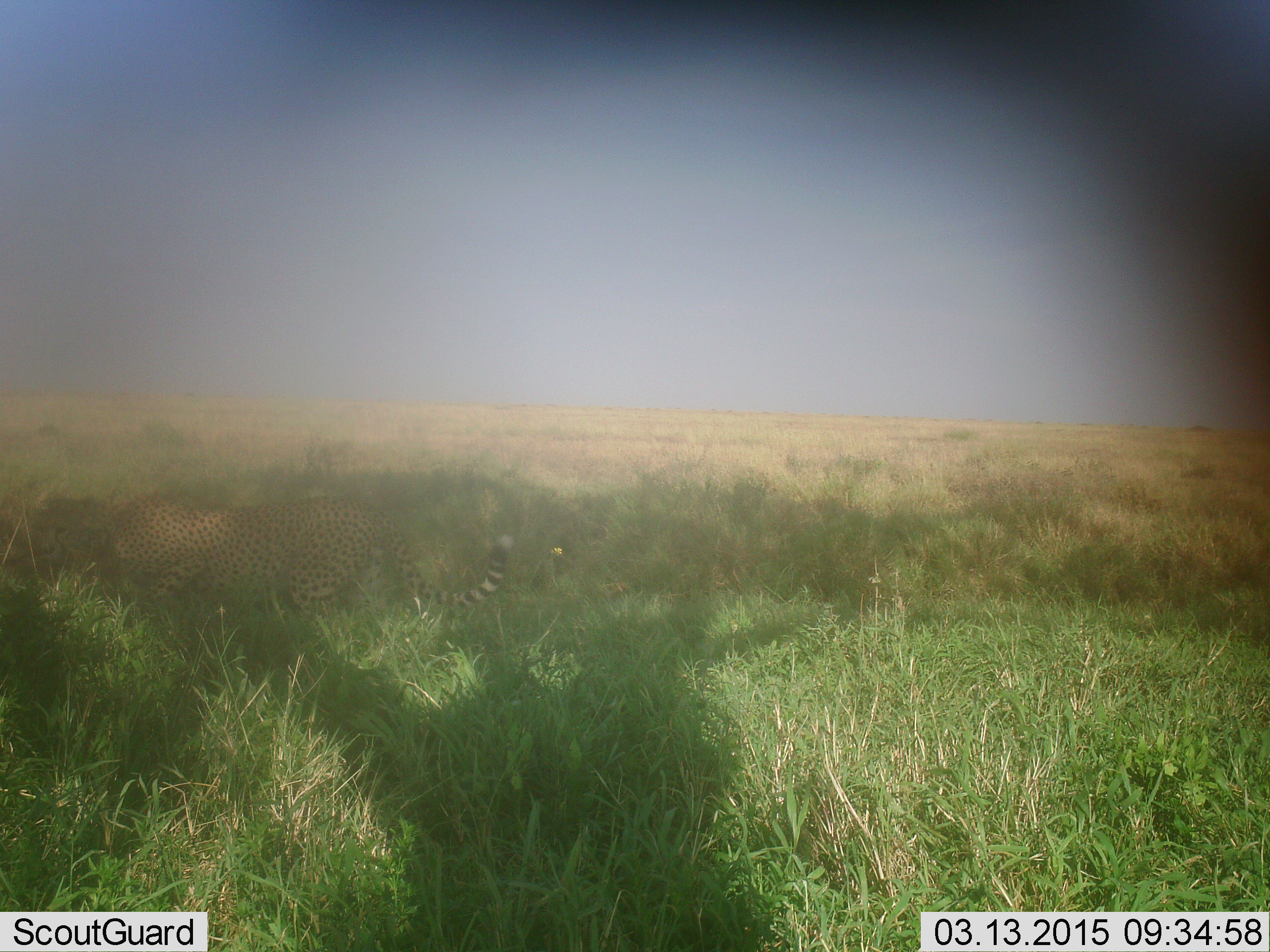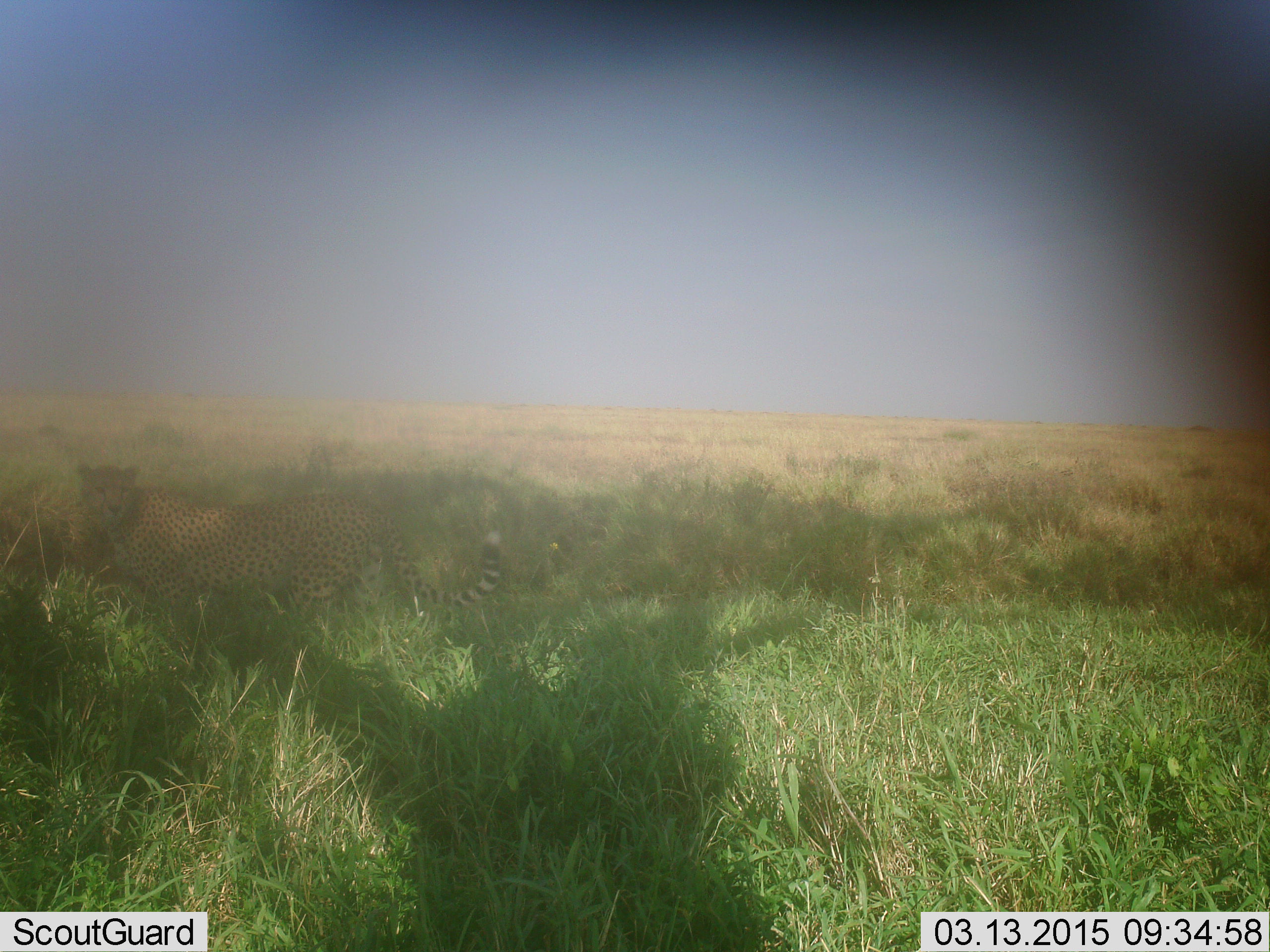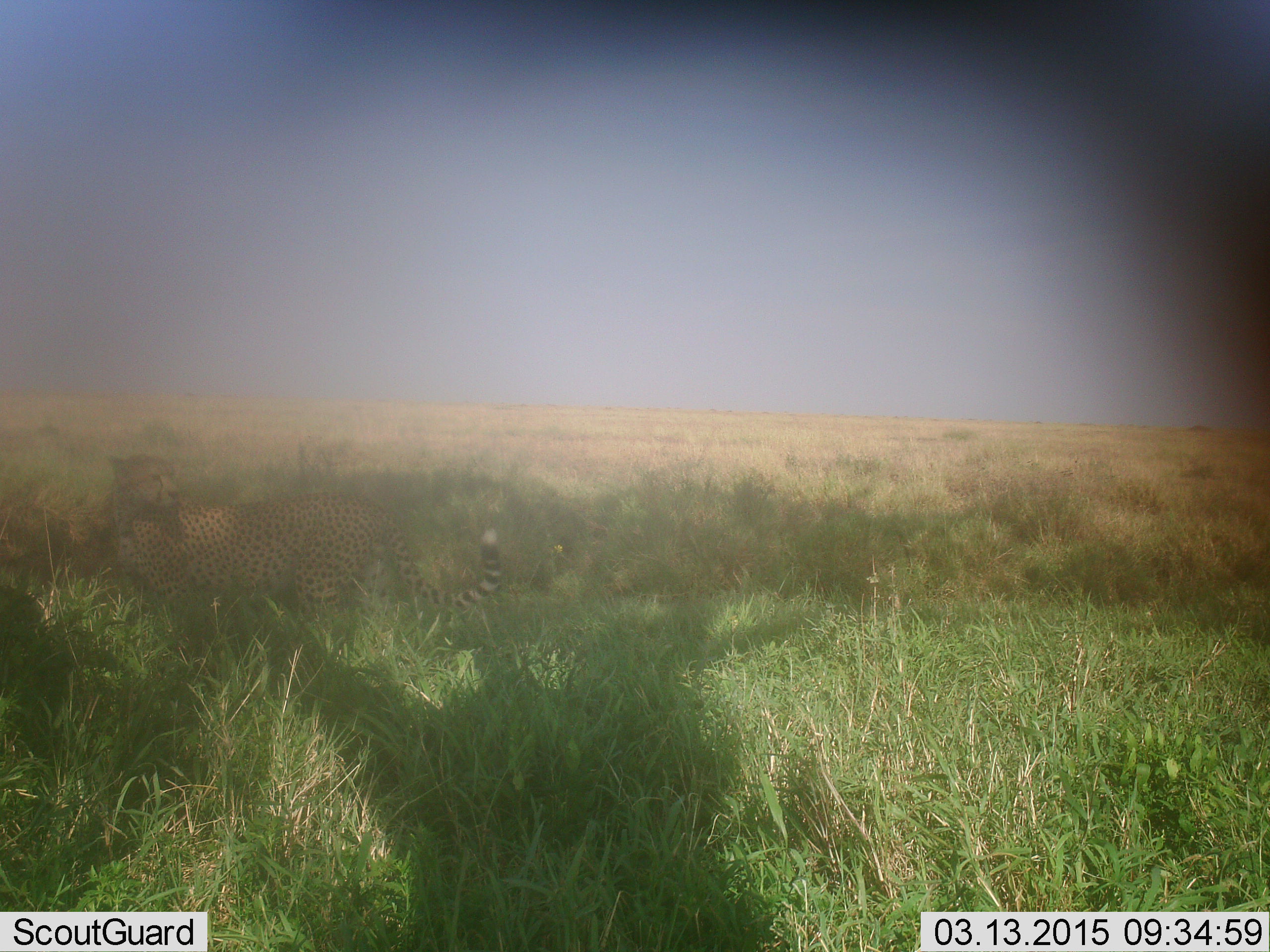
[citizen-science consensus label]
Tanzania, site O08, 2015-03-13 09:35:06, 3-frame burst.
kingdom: Animalia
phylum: Chordata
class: Mammalia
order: Carnivora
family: Felidae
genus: Acinonyx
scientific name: Acinonyx jubatus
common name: cheetah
Cheetah (Acinonyx jubatus), count 1. Behavior (volunteer vote fractions): standing 90%, resting 10%, moving 0%, interacting 0%. Young present (vote fraction): 0%. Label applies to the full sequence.